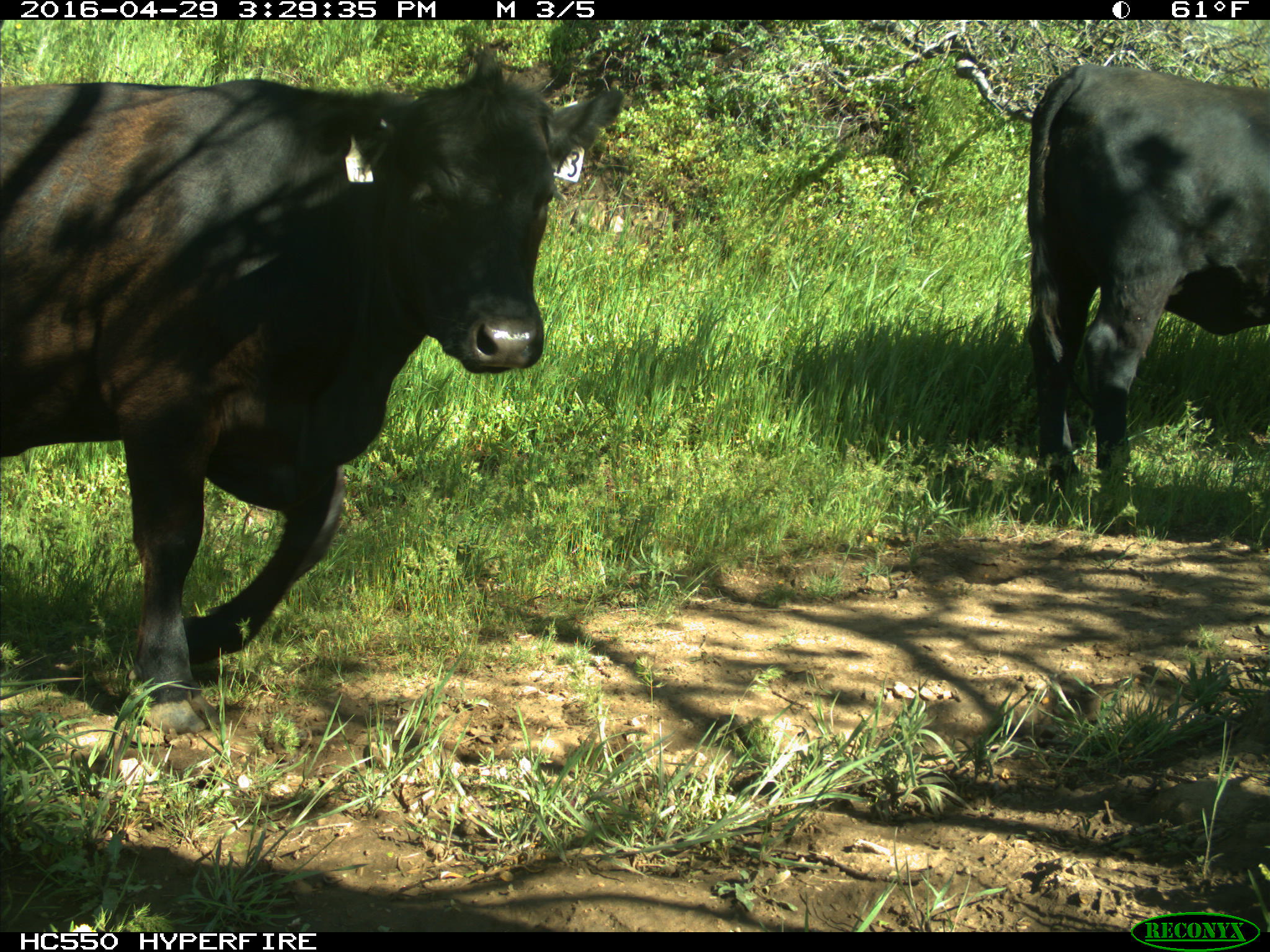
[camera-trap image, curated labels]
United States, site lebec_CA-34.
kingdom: Animalia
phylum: Chordata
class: Mammalia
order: Artiodactyla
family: Bovidae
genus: Bos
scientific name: Bos taurus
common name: domestic cow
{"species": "Bos taurus (domestic cow)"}